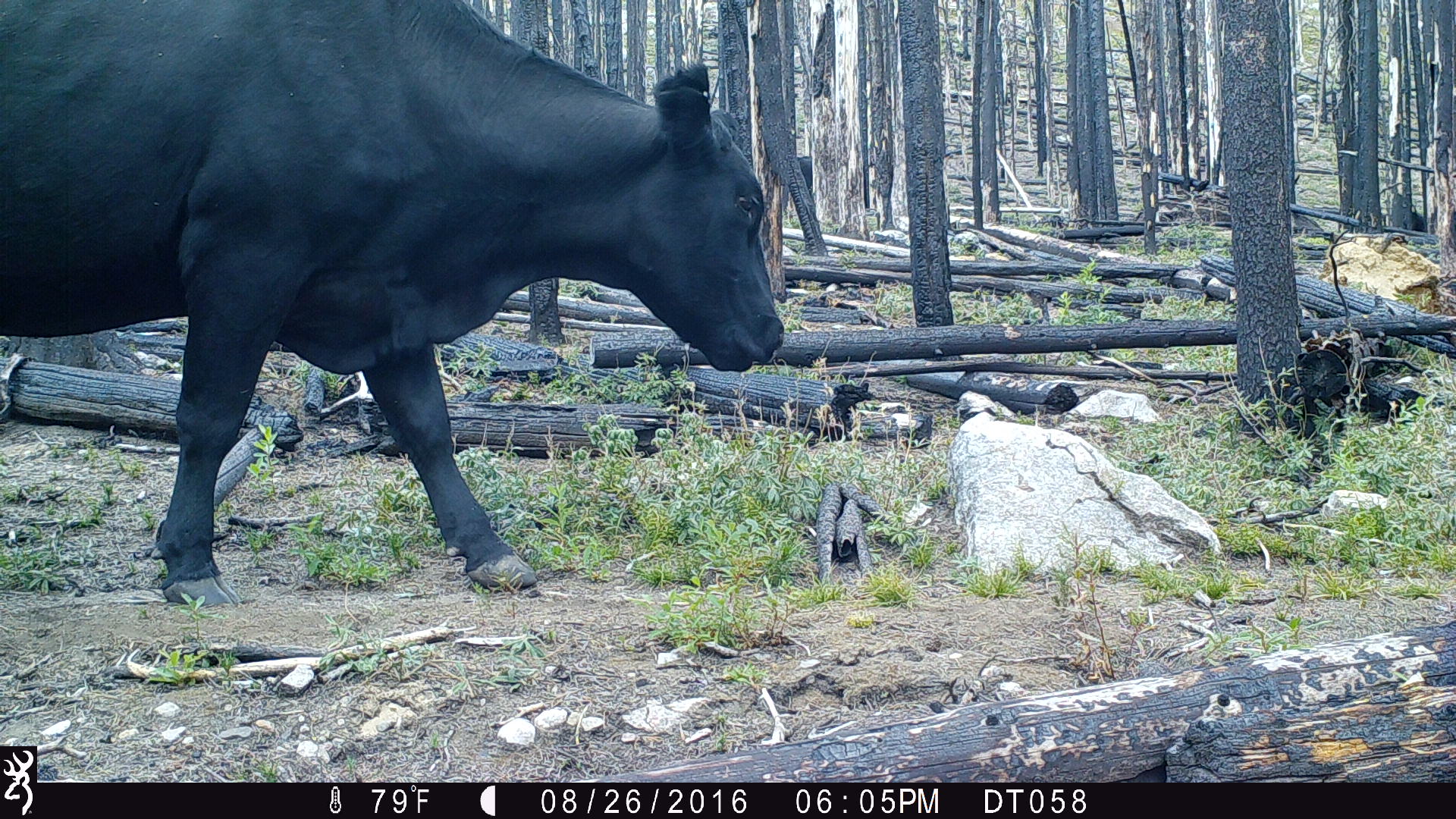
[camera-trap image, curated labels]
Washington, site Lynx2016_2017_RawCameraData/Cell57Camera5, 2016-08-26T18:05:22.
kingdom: Animalia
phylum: Chordata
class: Mammalia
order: Artiodactyla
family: Bovidae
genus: Bos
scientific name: Bos taurus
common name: domestic cattle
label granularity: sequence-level